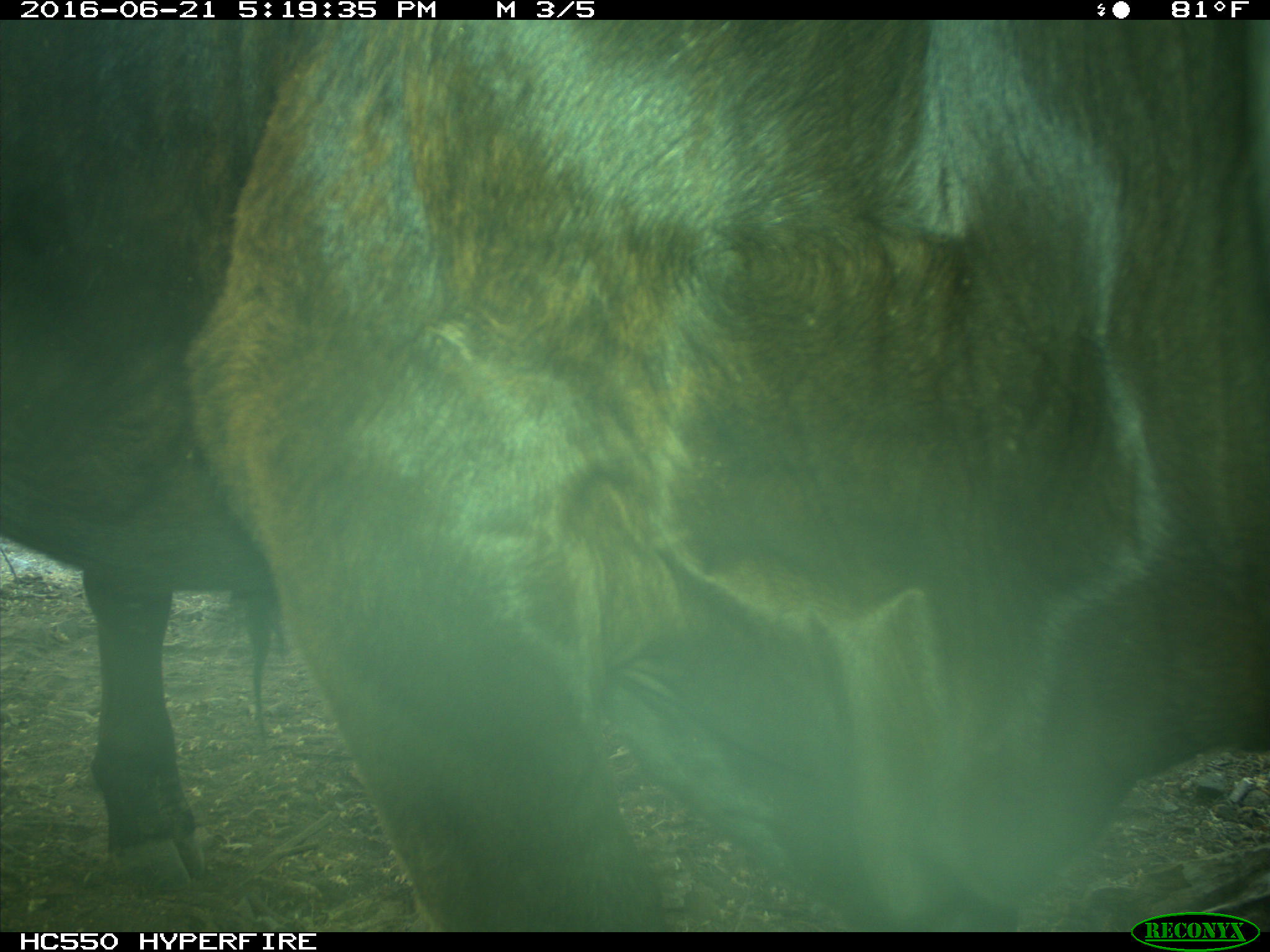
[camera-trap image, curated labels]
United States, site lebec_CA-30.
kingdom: Animalia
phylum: Chordata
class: Mammalia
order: Artiodactyla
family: Bovidae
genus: Bos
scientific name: Bos taurus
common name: domestic cow